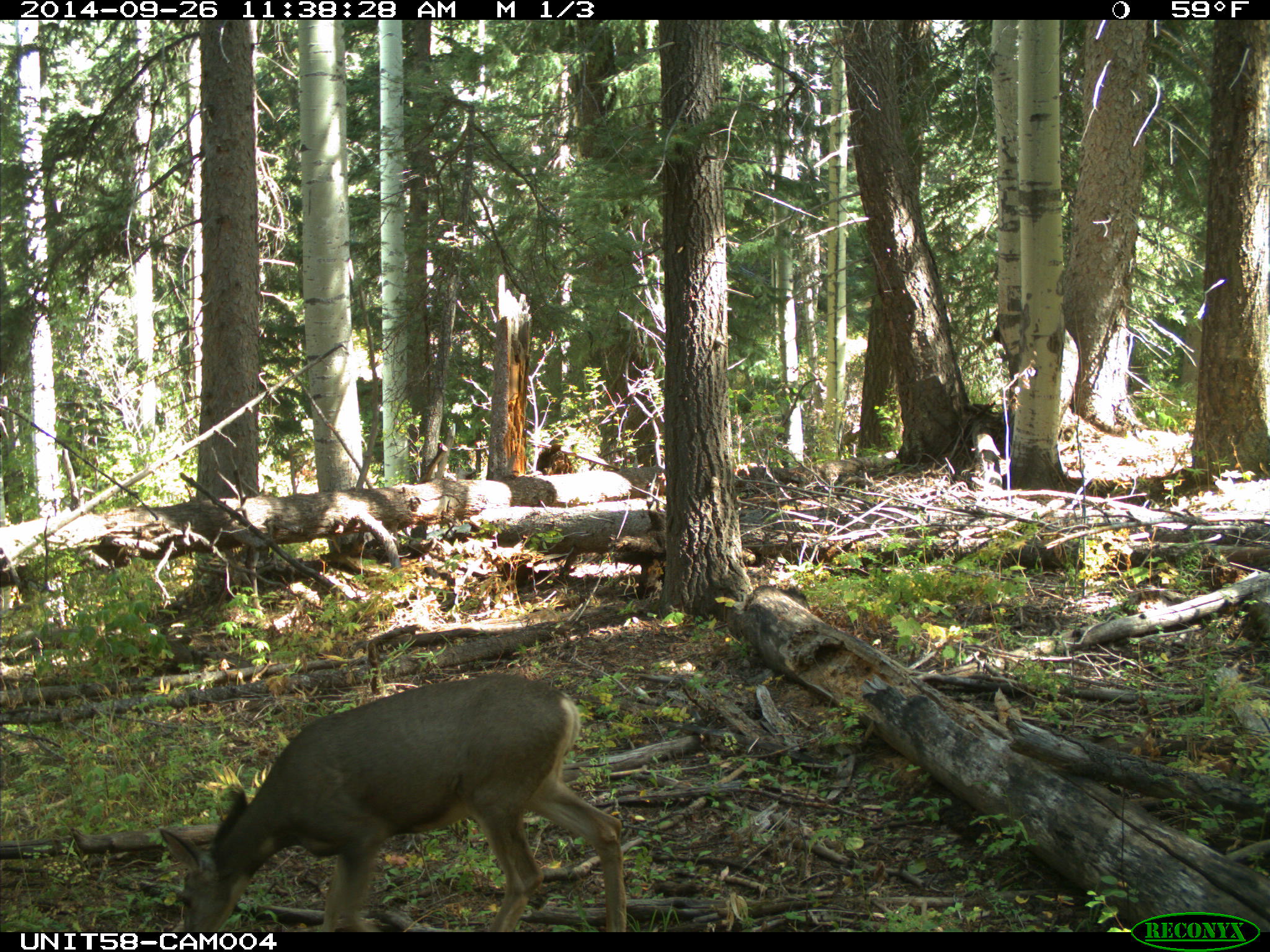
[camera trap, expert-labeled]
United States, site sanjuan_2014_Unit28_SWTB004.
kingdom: Animalia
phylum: Chordata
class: Mammalia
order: Artiodactyla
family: Cervidae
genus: Odocoileus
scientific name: Odocoileus hemionus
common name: mule deer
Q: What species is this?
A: Odocoileus hemionus (mule deer).